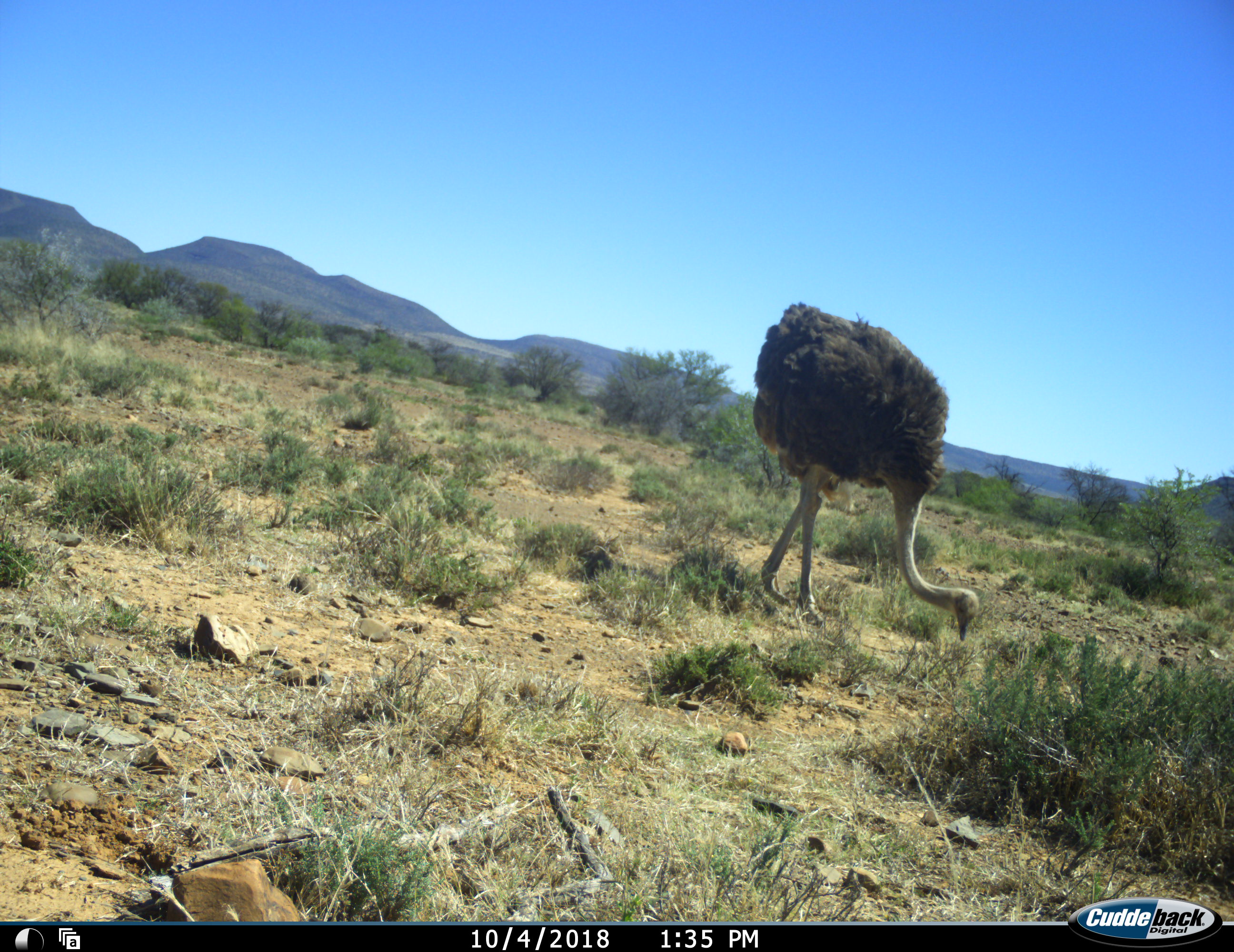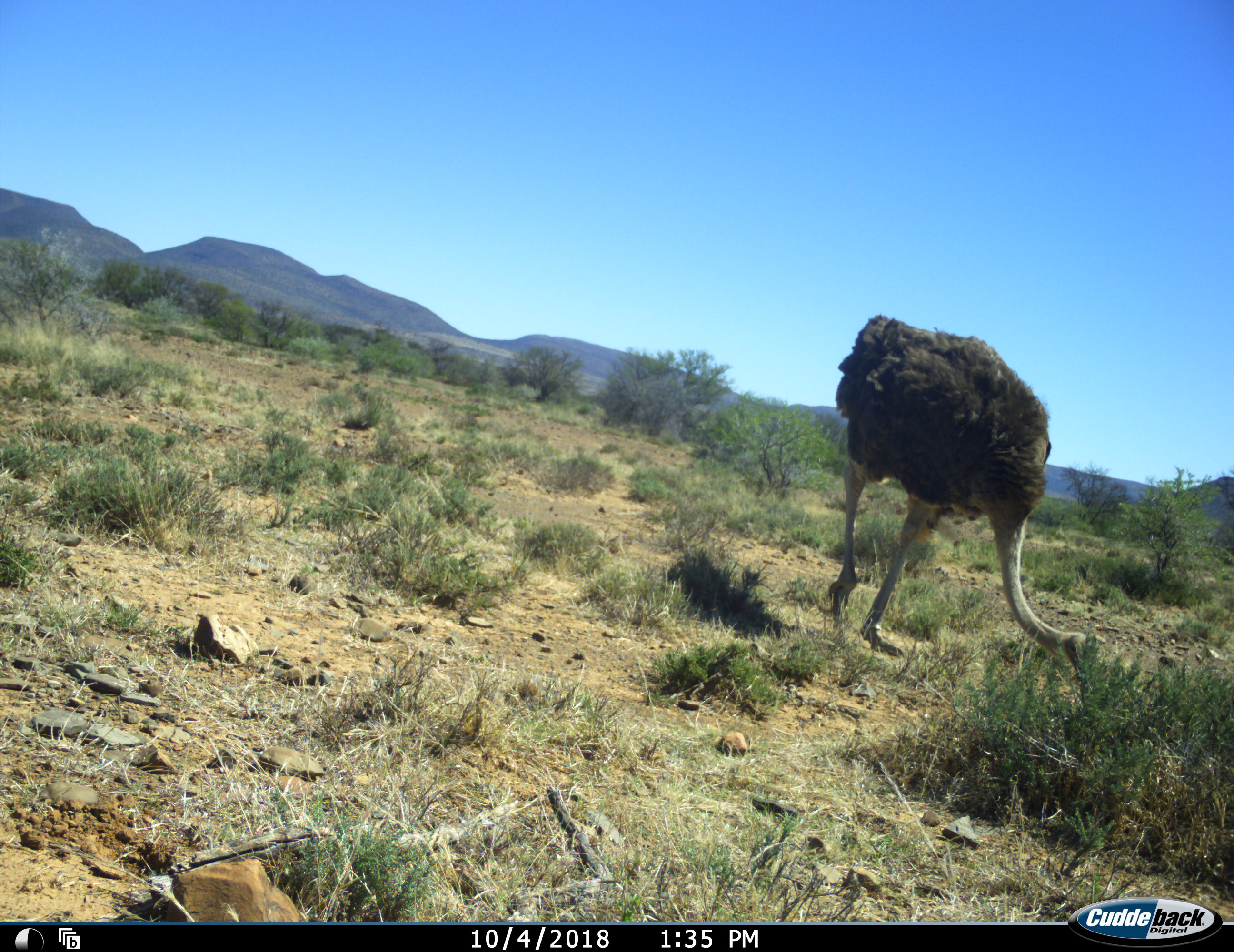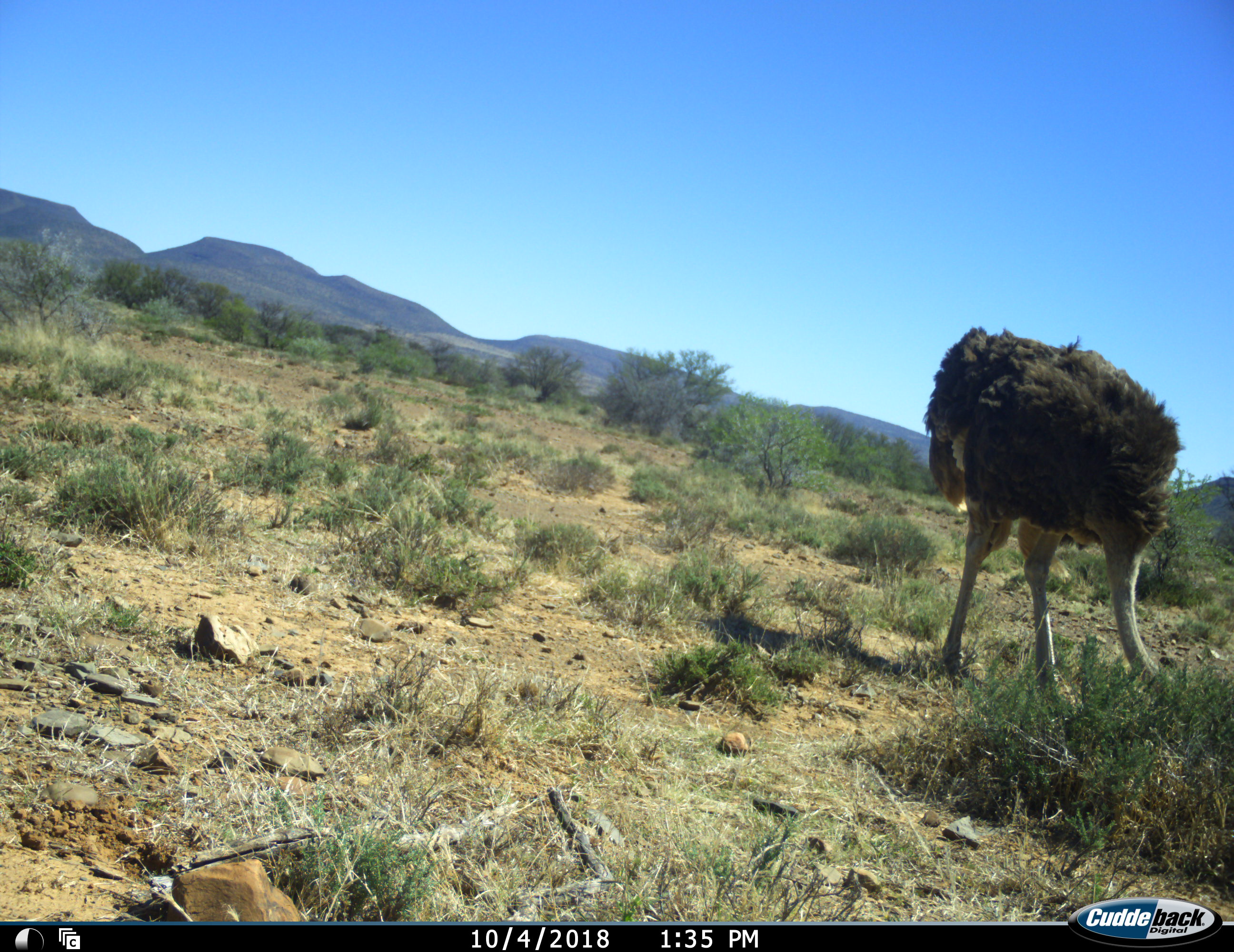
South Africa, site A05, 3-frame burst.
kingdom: Animalia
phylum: Chordata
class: Aves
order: Struthioniformes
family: Struthionidae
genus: Struthio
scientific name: Struthio camelus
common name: ostrich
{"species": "ostrich (Struthio camelus)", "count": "1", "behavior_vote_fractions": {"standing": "0%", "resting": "0%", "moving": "80%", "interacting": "0%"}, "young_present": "0%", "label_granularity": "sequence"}